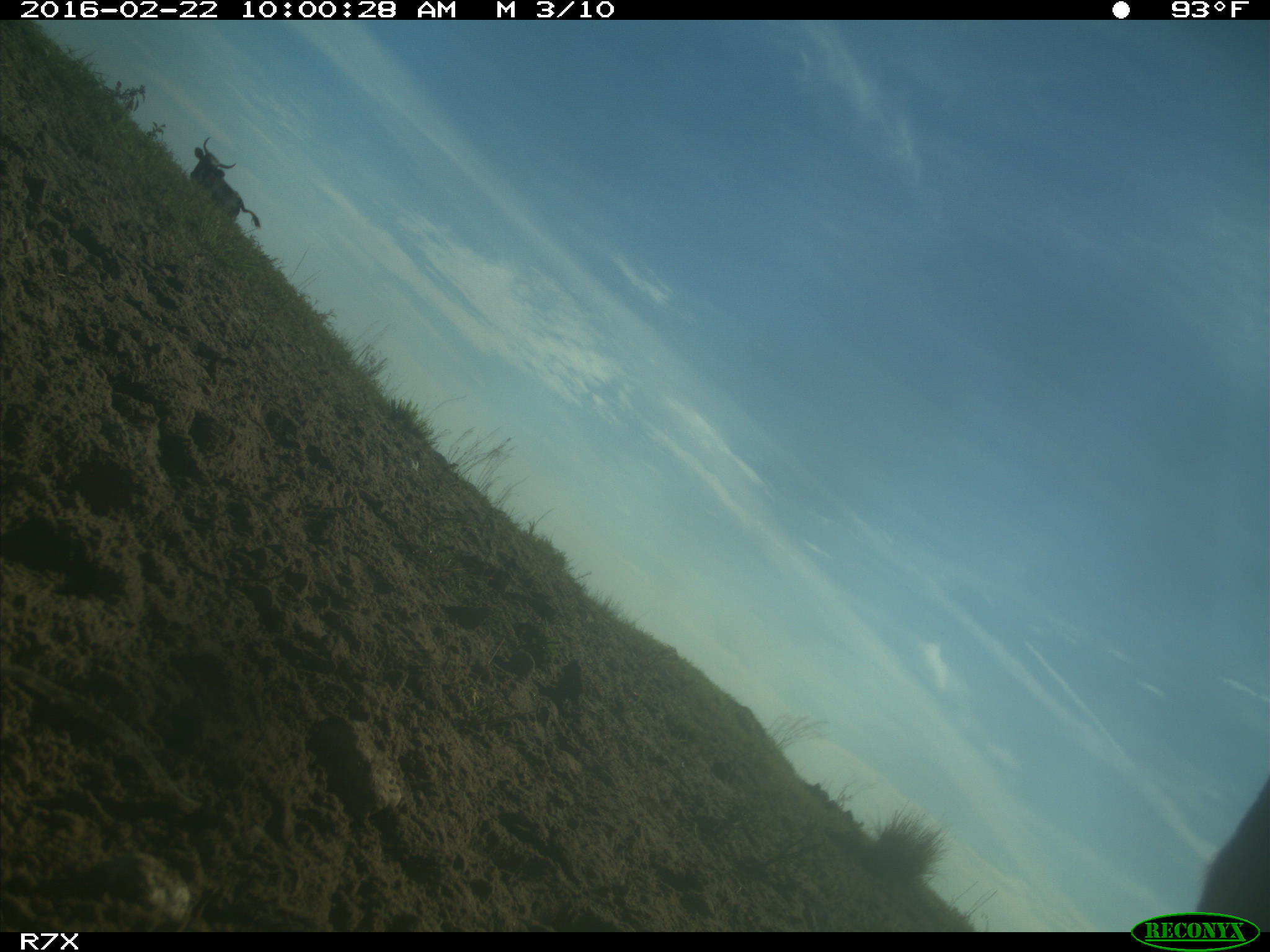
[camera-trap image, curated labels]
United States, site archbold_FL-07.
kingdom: Animalia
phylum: Chordata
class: Mammalia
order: Artiodactyla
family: Bovidae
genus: Bos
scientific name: Bos taurus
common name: domestic cow